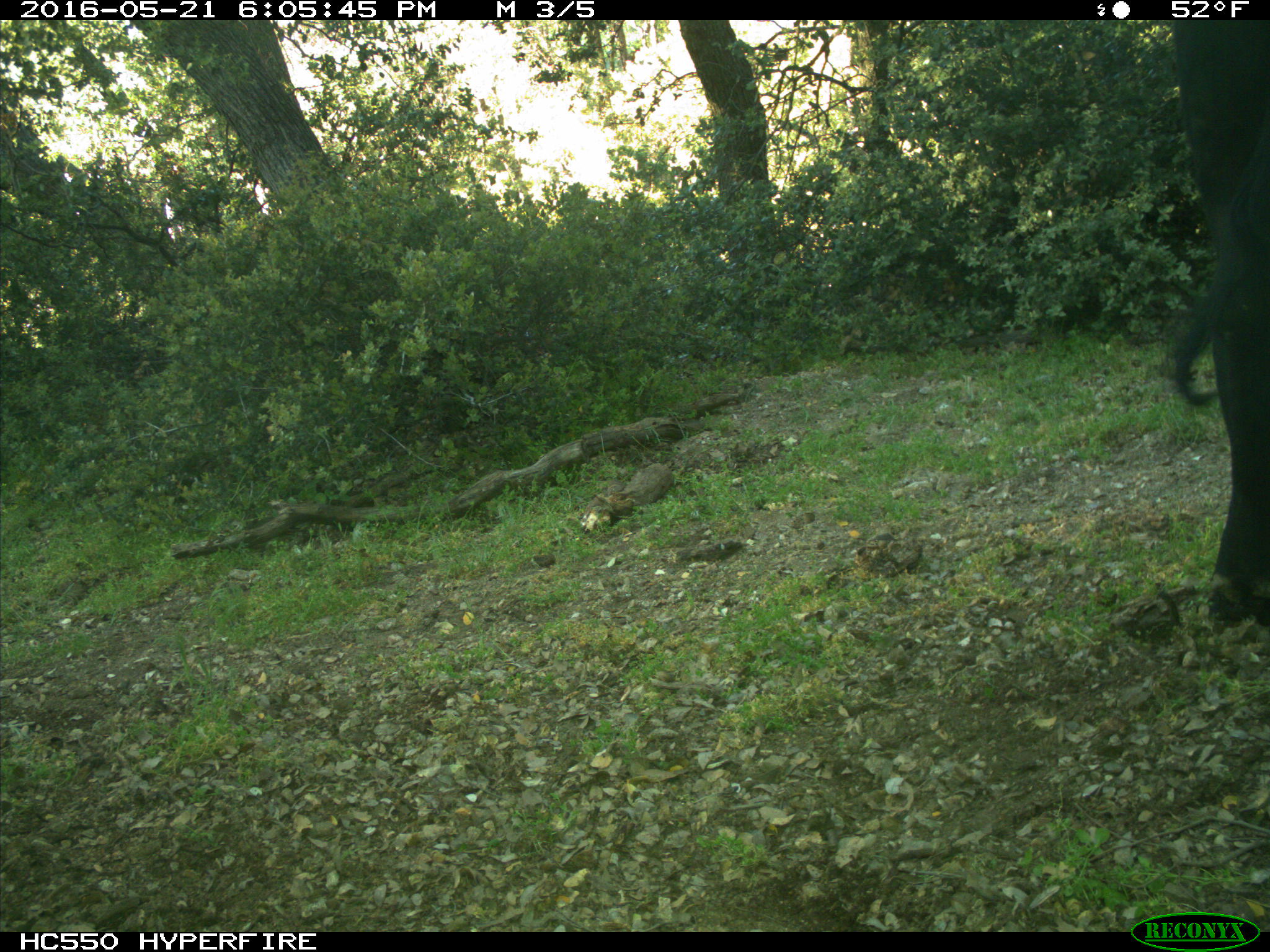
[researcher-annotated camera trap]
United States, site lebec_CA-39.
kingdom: Animalia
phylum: Chordata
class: Mammalia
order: Artiodactyla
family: Bovidae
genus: Bos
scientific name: Bos taurus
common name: domestic cow